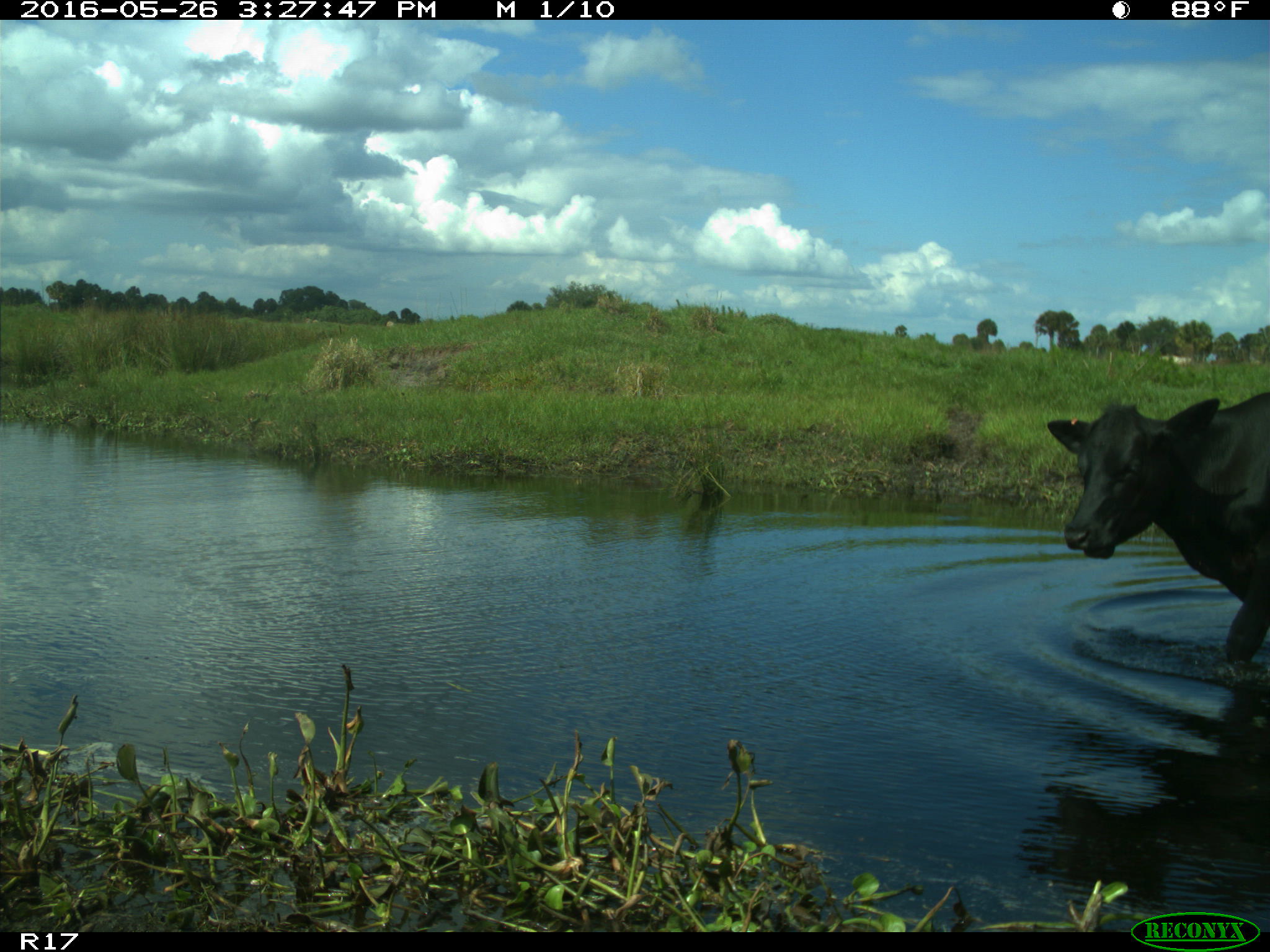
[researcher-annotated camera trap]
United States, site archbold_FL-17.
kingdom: Animalia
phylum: Chordata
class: Mammalia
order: Artiodactyla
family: Bovidae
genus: Bos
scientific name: Bos taurus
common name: domestic cow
Bos taurus (domestic cow).